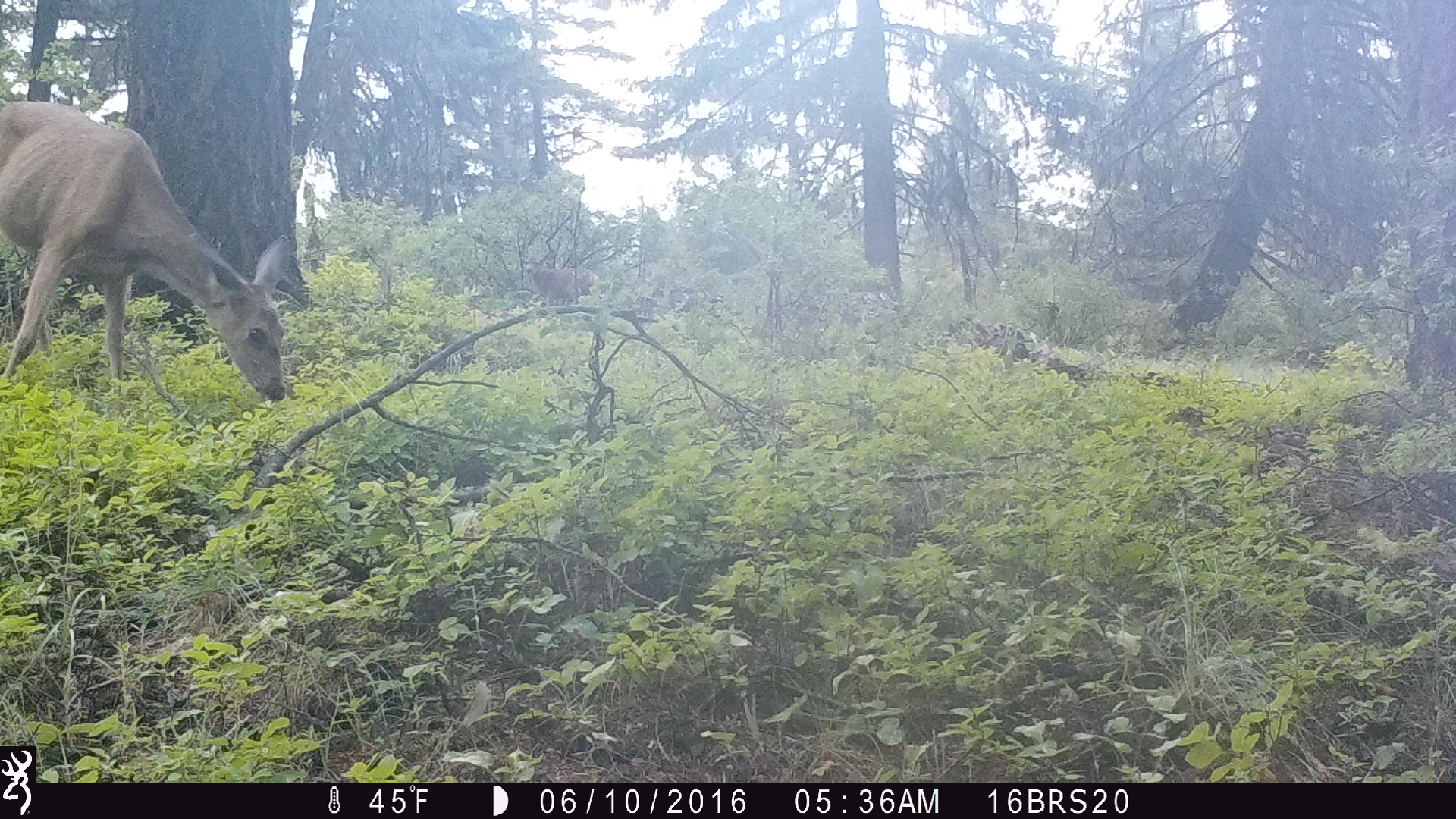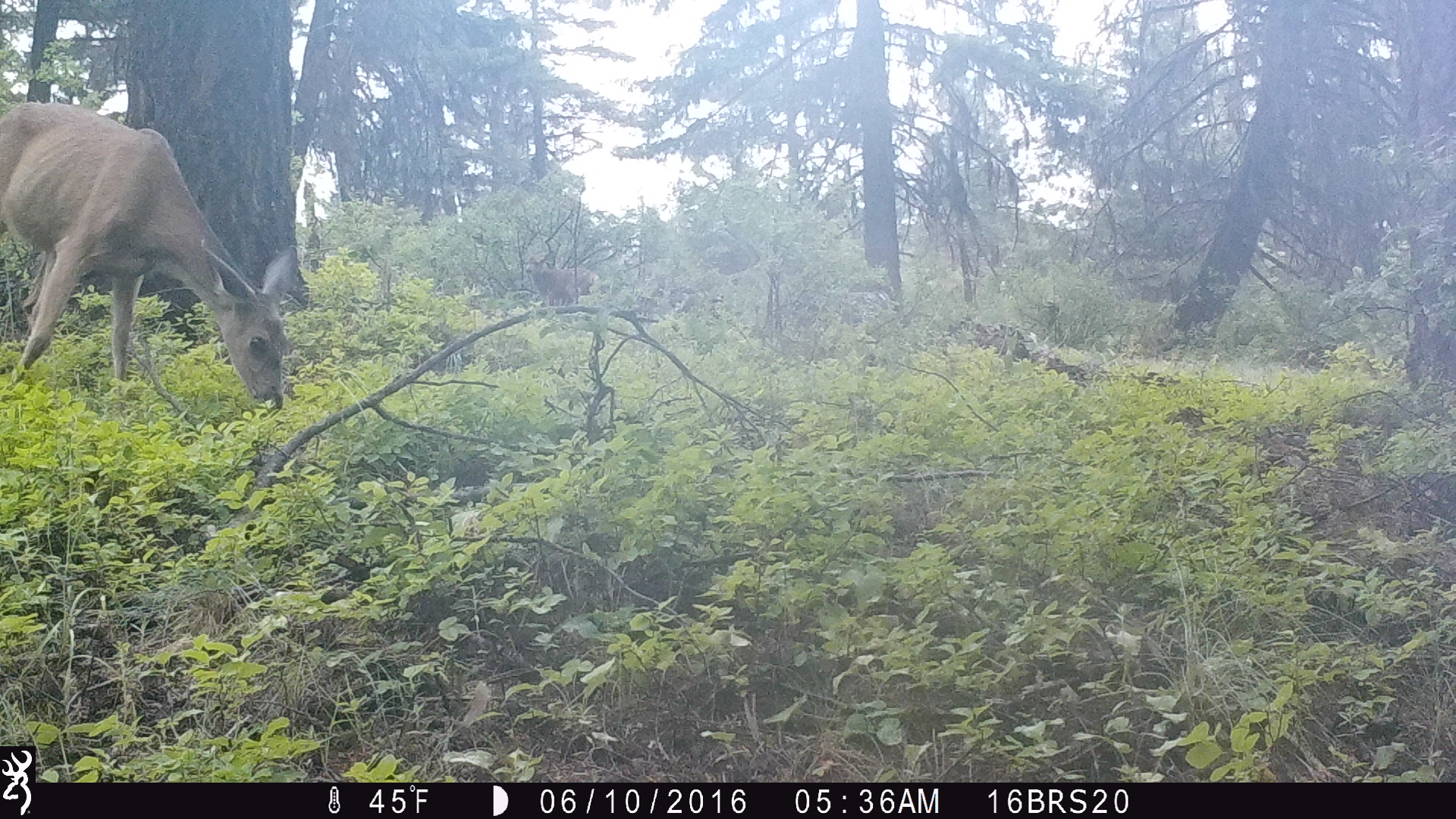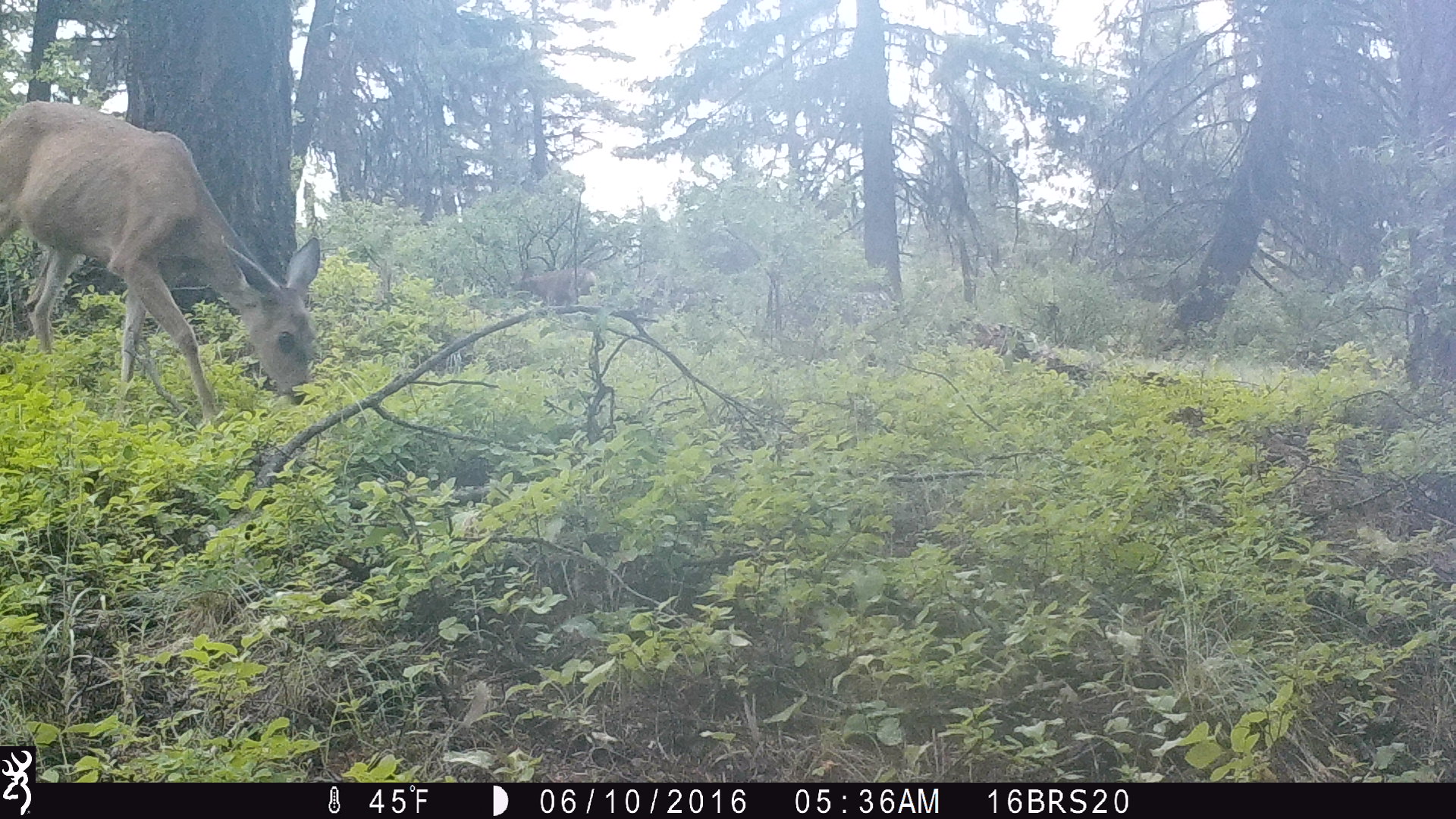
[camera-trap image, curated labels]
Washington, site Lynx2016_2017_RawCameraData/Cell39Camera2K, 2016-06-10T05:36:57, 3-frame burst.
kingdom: Animalia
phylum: Chordata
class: Mammalia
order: Artiodactyla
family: Cervidae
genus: Odocoileus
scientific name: Odocoileus hemionus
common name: mule deer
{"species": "Odocoileus hemionus (mule deer)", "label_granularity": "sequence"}